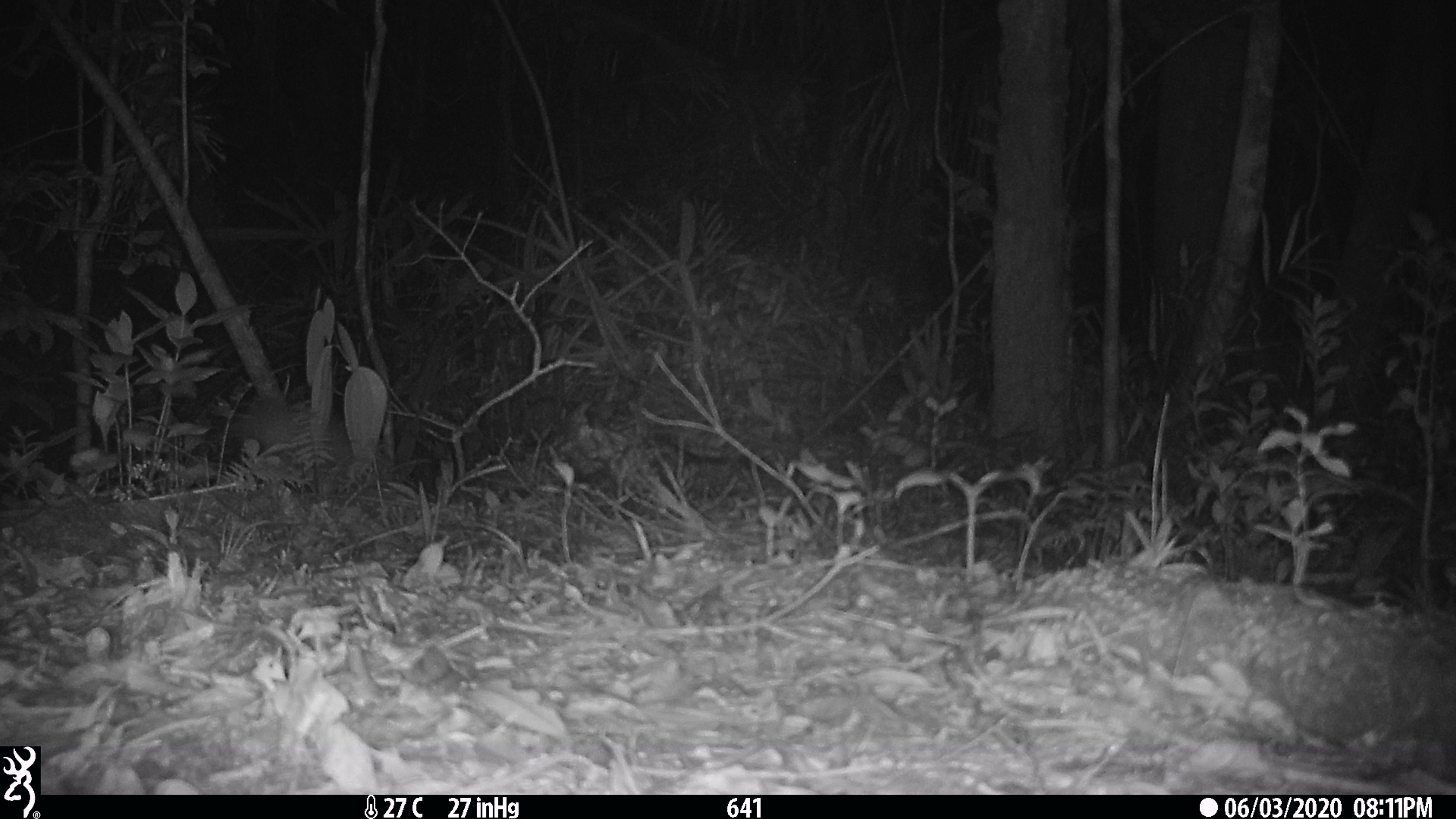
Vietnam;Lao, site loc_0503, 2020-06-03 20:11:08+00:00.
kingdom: Animalia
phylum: Chordata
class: Mammalia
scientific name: Mammalia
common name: mammal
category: unidentified small mammal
Unidentified small mammal (mammal) (Mammalia). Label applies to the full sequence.